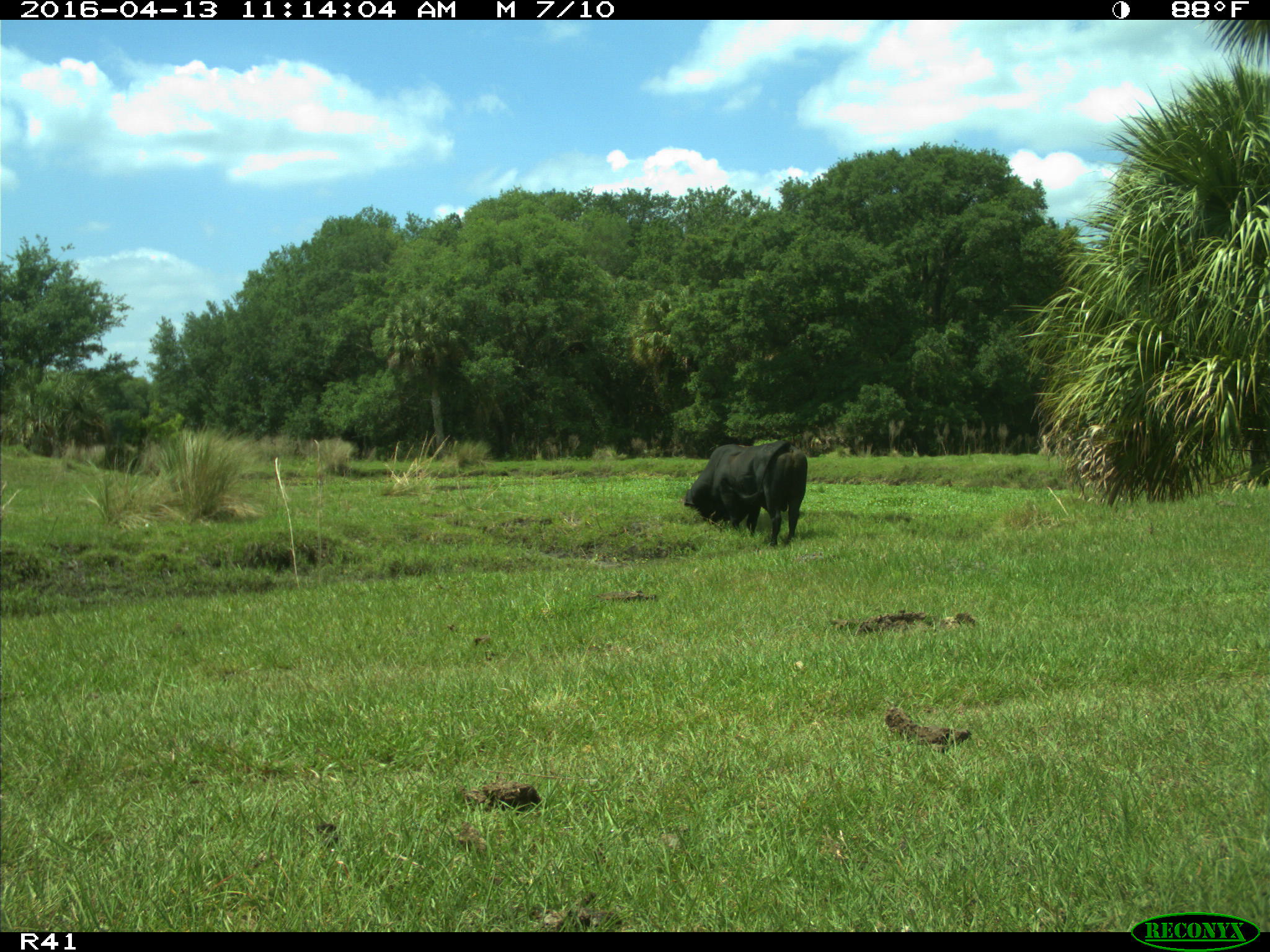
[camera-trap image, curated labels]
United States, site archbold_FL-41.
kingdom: Animalia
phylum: Chordata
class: Mammalia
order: Artiodactyla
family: Bovidae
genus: Bos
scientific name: Bos taurus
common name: domestic cow